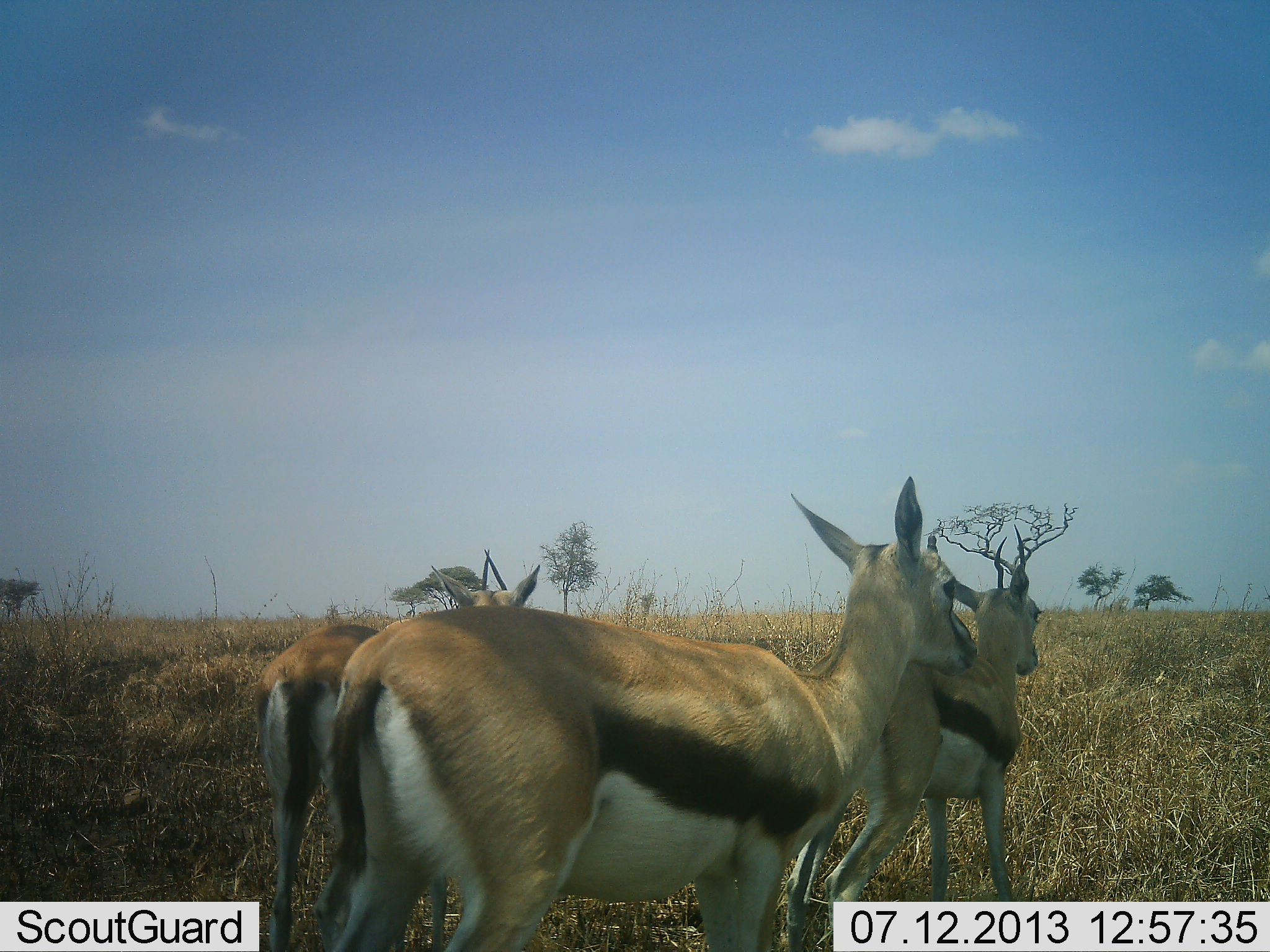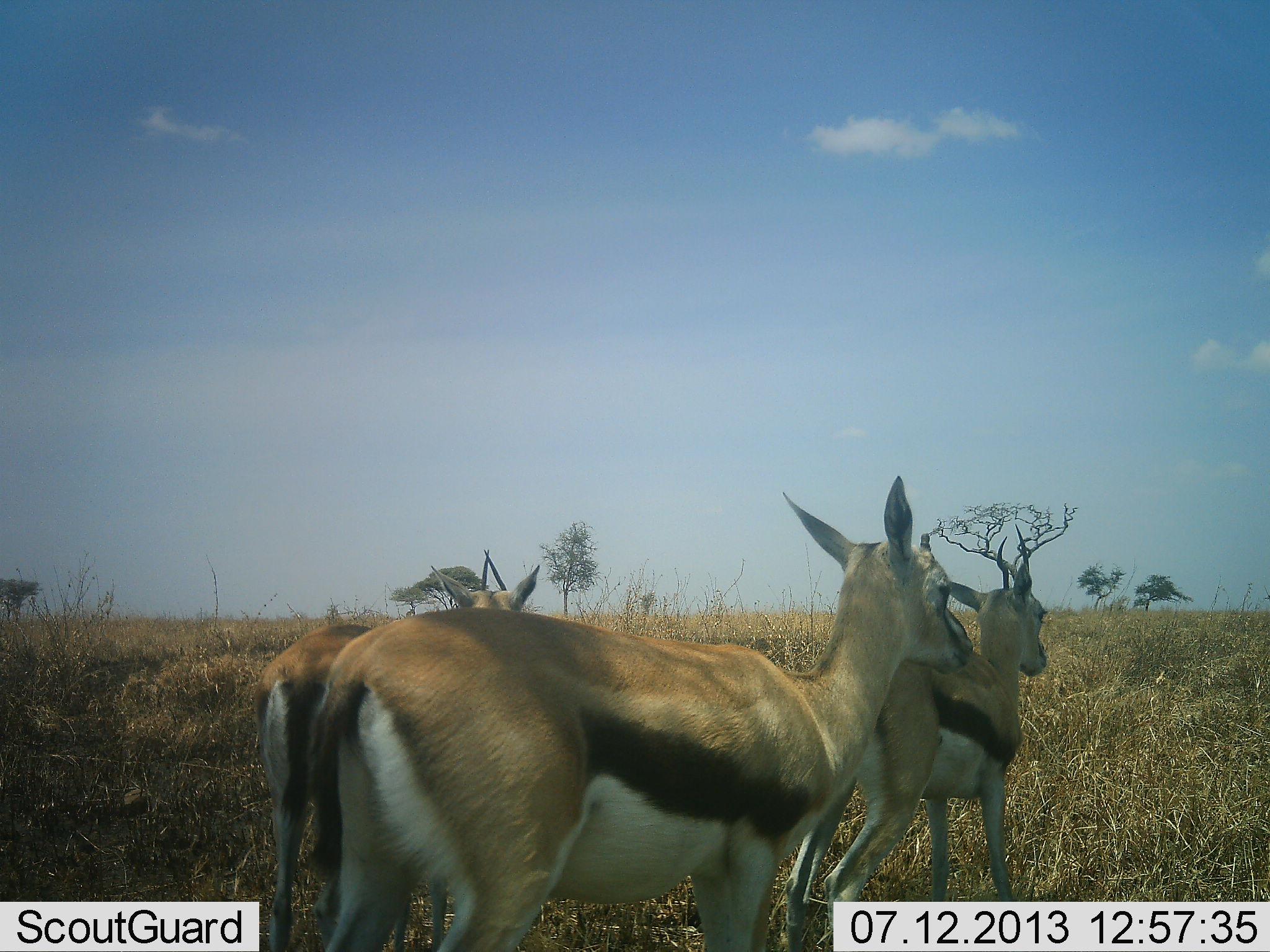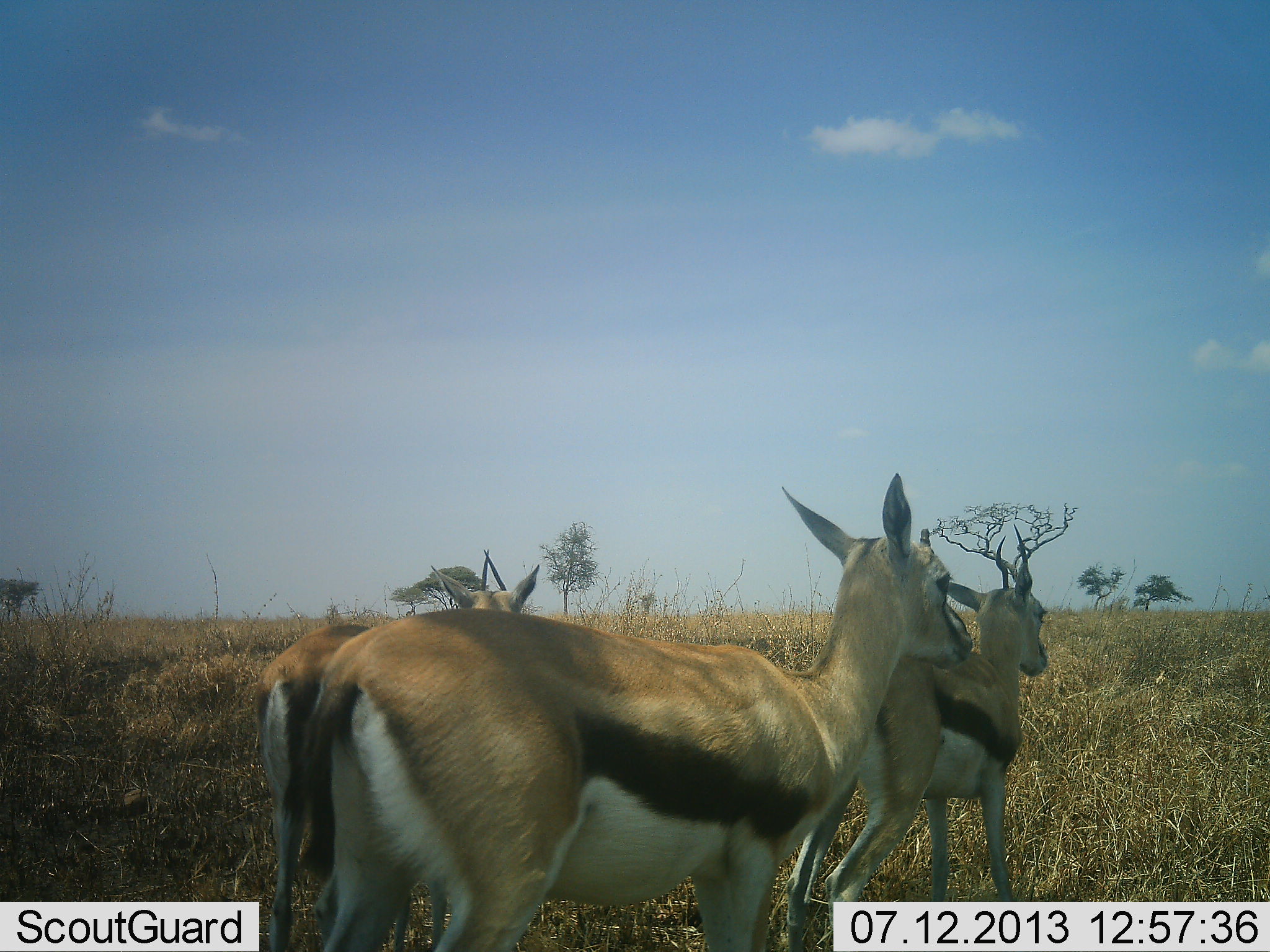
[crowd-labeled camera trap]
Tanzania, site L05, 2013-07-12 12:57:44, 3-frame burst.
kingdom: Animalia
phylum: Chordata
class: Mammalia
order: Artiodactyla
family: Bovidae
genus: Eudorcas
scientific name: Eudorcas thomsonii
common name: thomson's gazelle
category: gazellethomsons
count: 3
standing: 93%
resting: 0%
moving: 0%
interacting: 7%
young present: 0%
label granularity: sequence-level